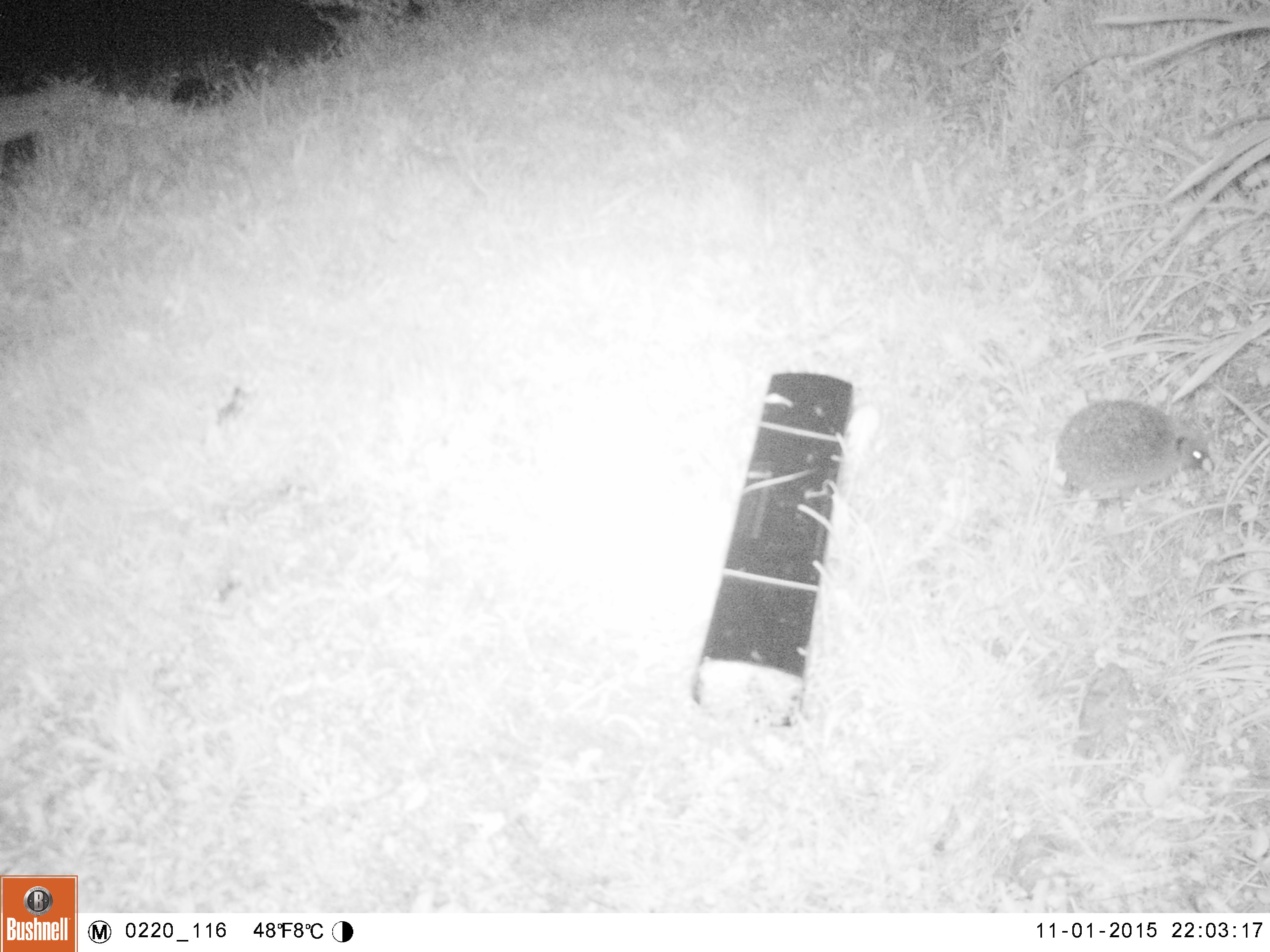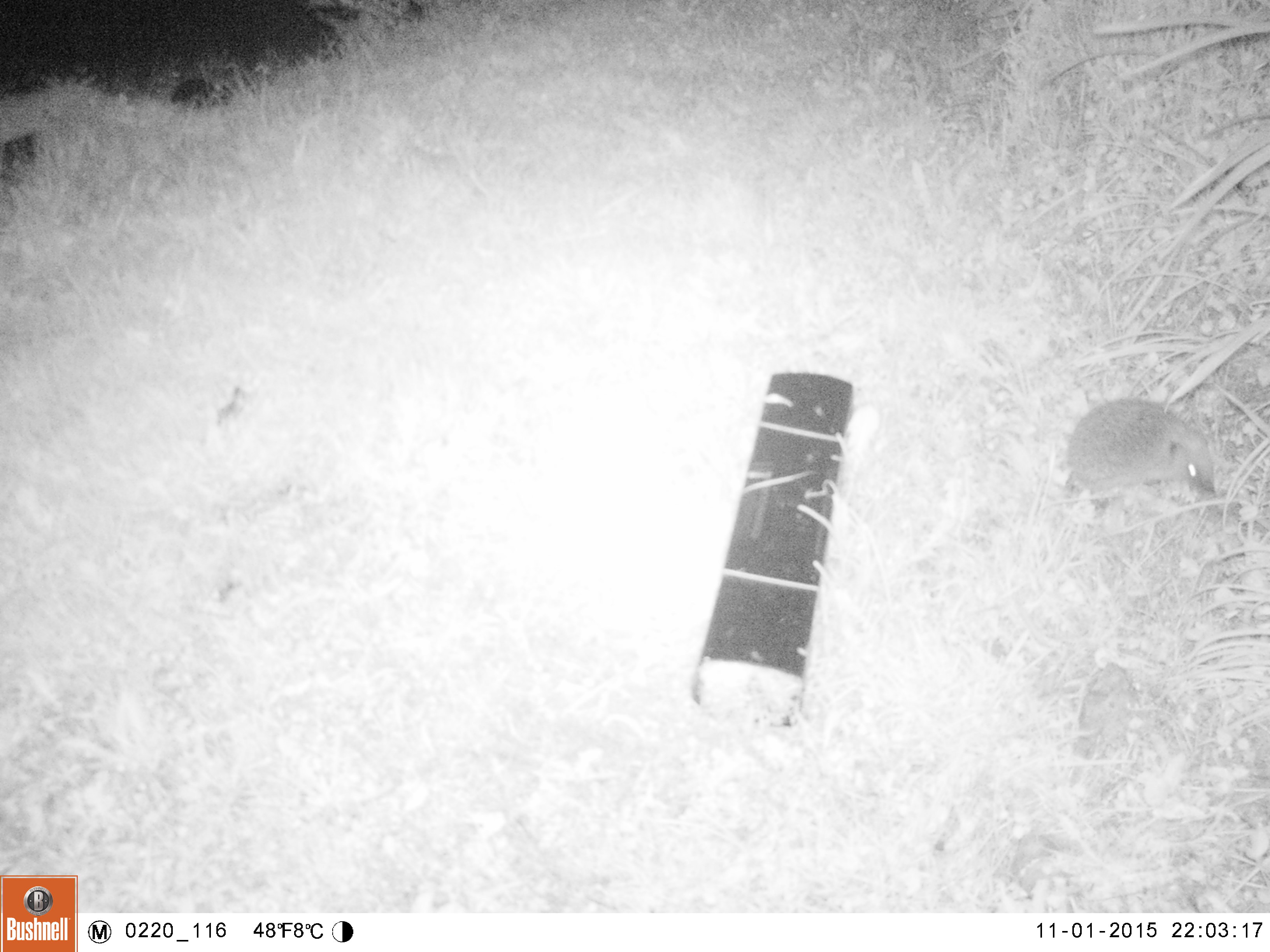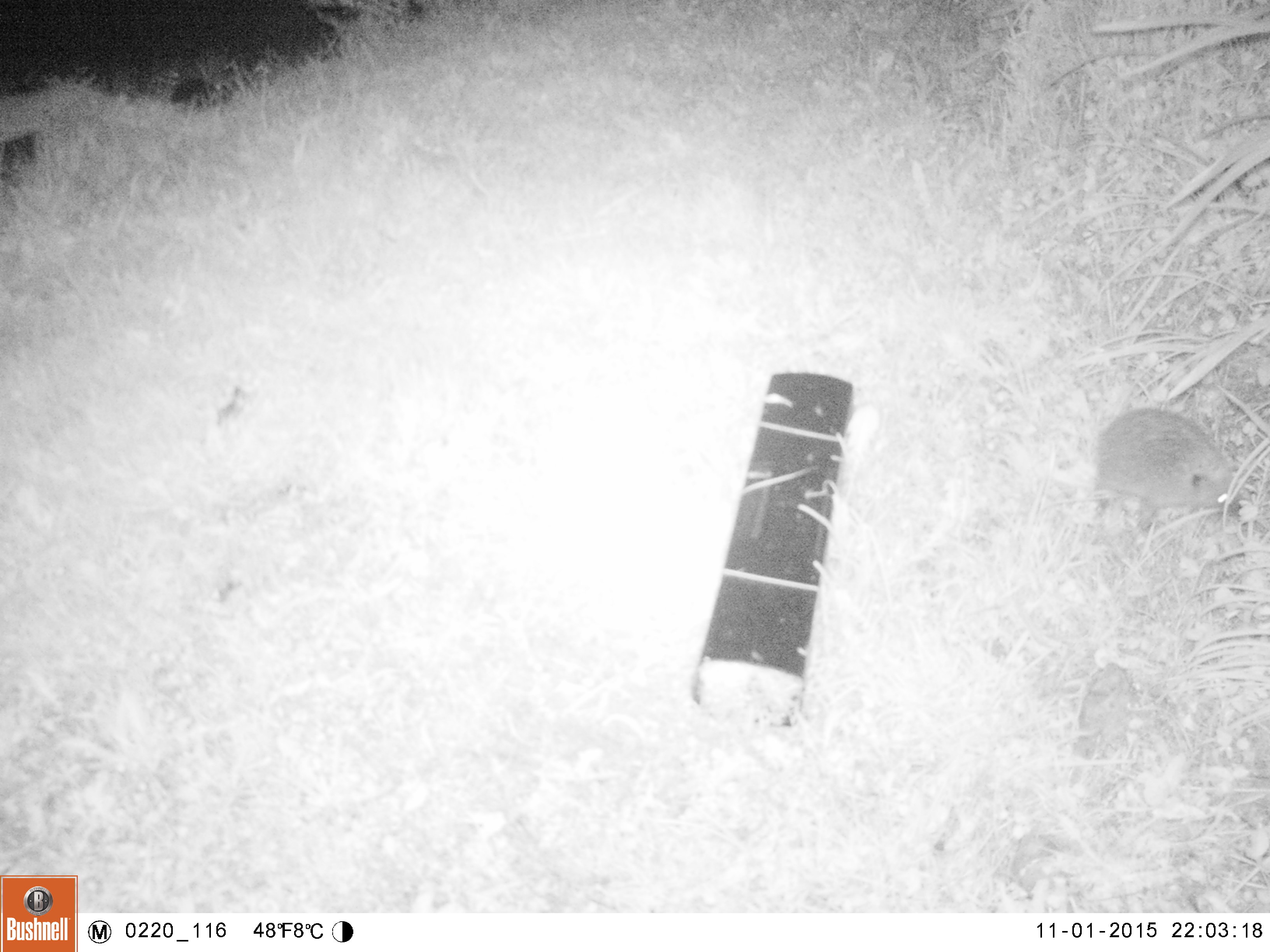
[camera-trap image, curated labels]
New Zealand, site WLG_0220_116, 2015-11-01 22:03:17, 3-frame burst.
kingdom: Animalia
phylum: Chordata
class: Mammalia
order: Eulipotyphla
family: Erinaceidae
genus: Erinaceus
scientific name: Erinaceus europaeus europaeus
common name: european hedgehog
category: hedgehog